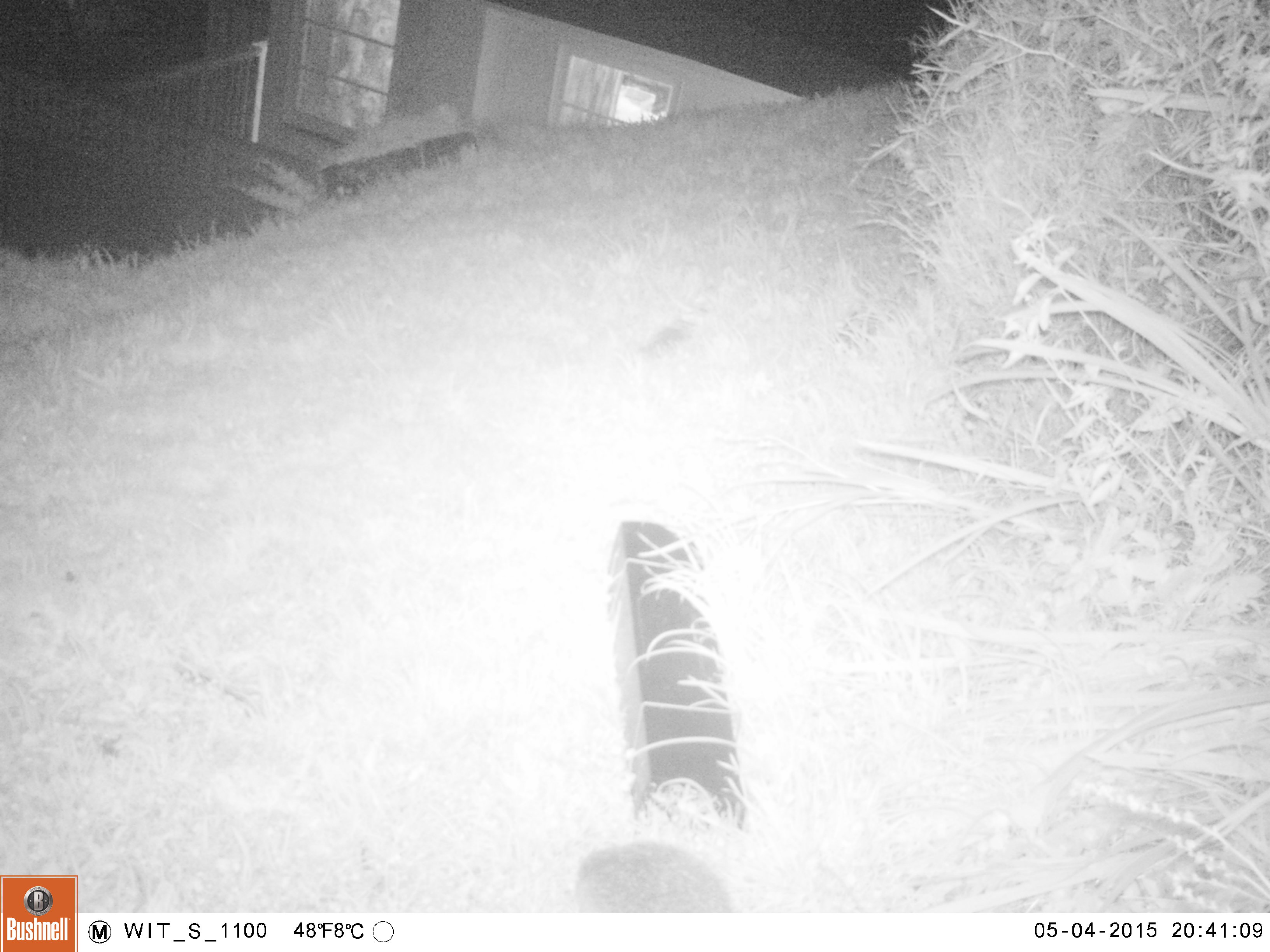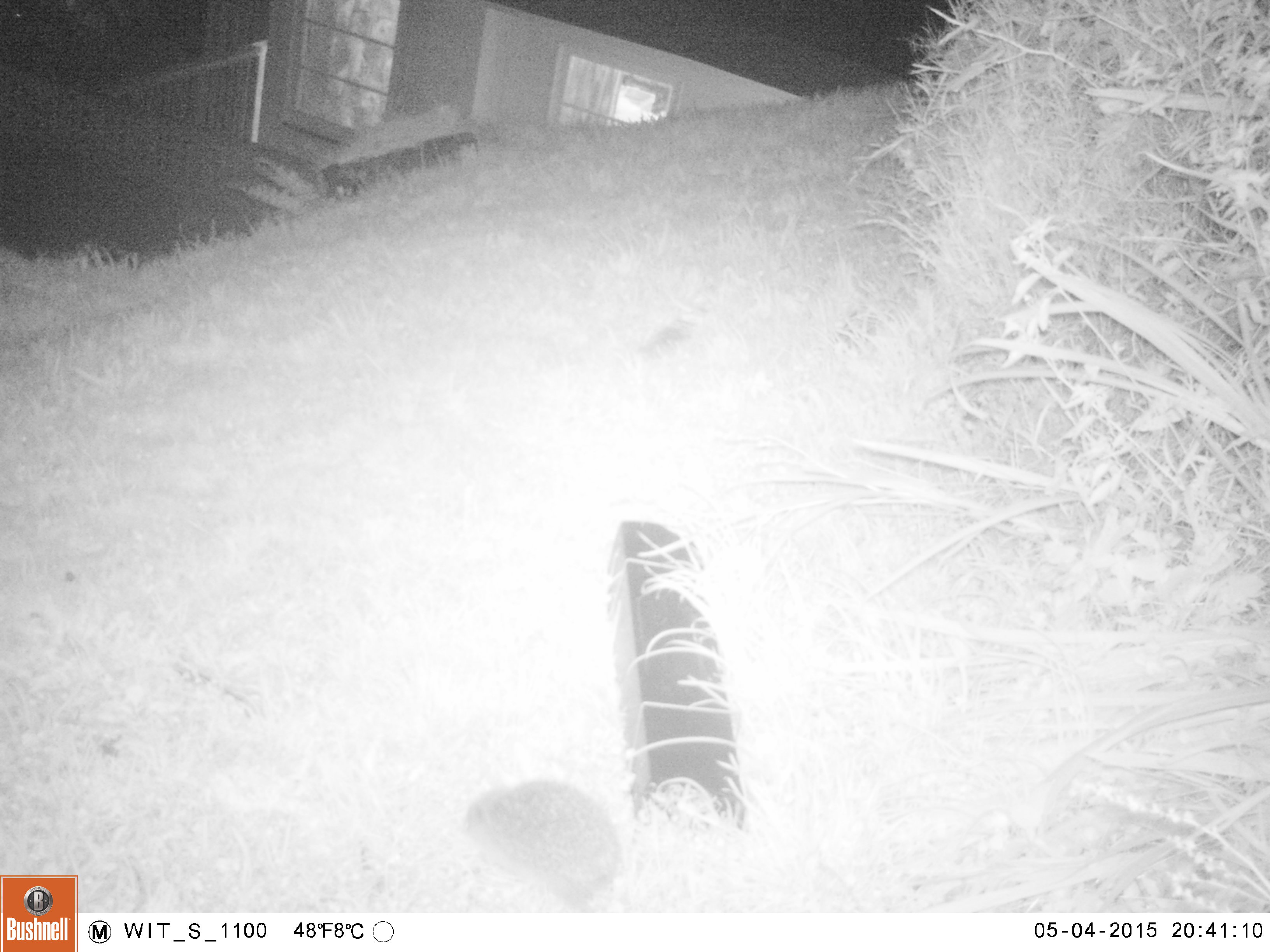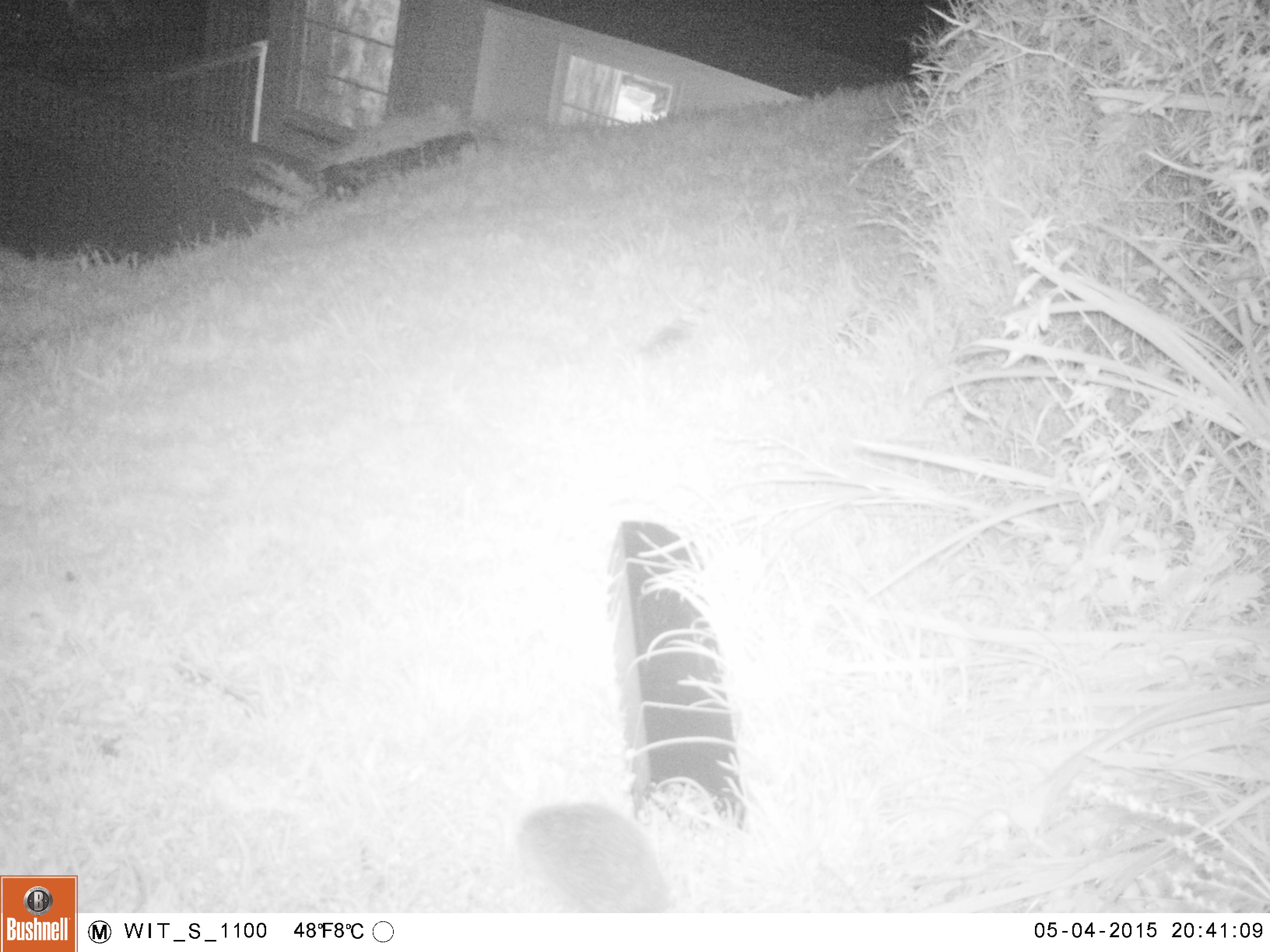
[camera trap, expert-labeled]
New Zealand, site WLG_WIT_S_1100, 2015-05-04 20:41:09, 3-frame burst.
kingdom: Animalia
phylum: Chordata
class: Mammalia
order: Eulipotyphla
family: Erinaceidae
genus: Erinaceus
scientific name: Erinaceus europaeus europaeus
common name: european hedgehog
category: hedgehog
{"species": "hedgehog (european hedgehog) (Erinaceus europaeus europaeus)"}